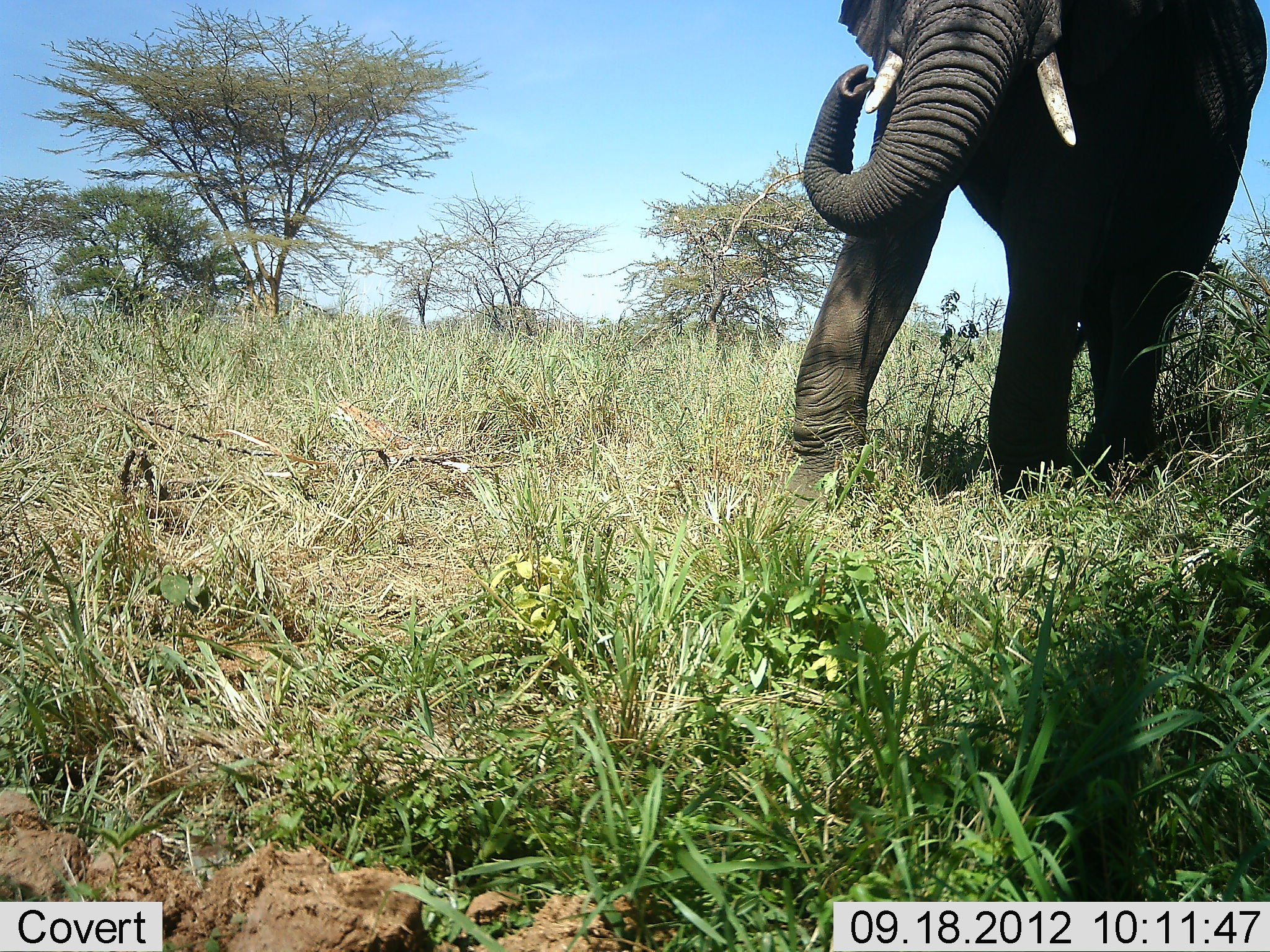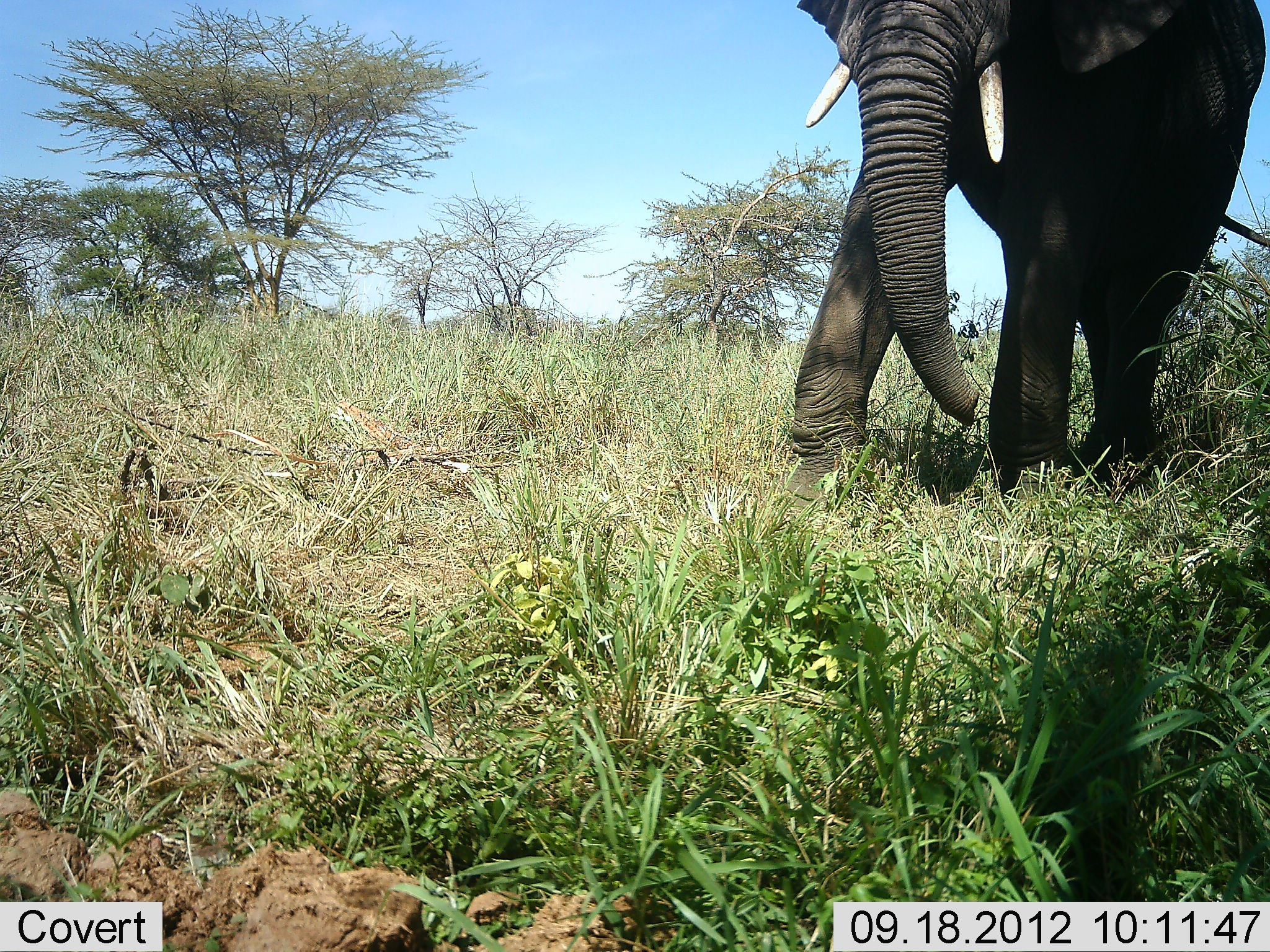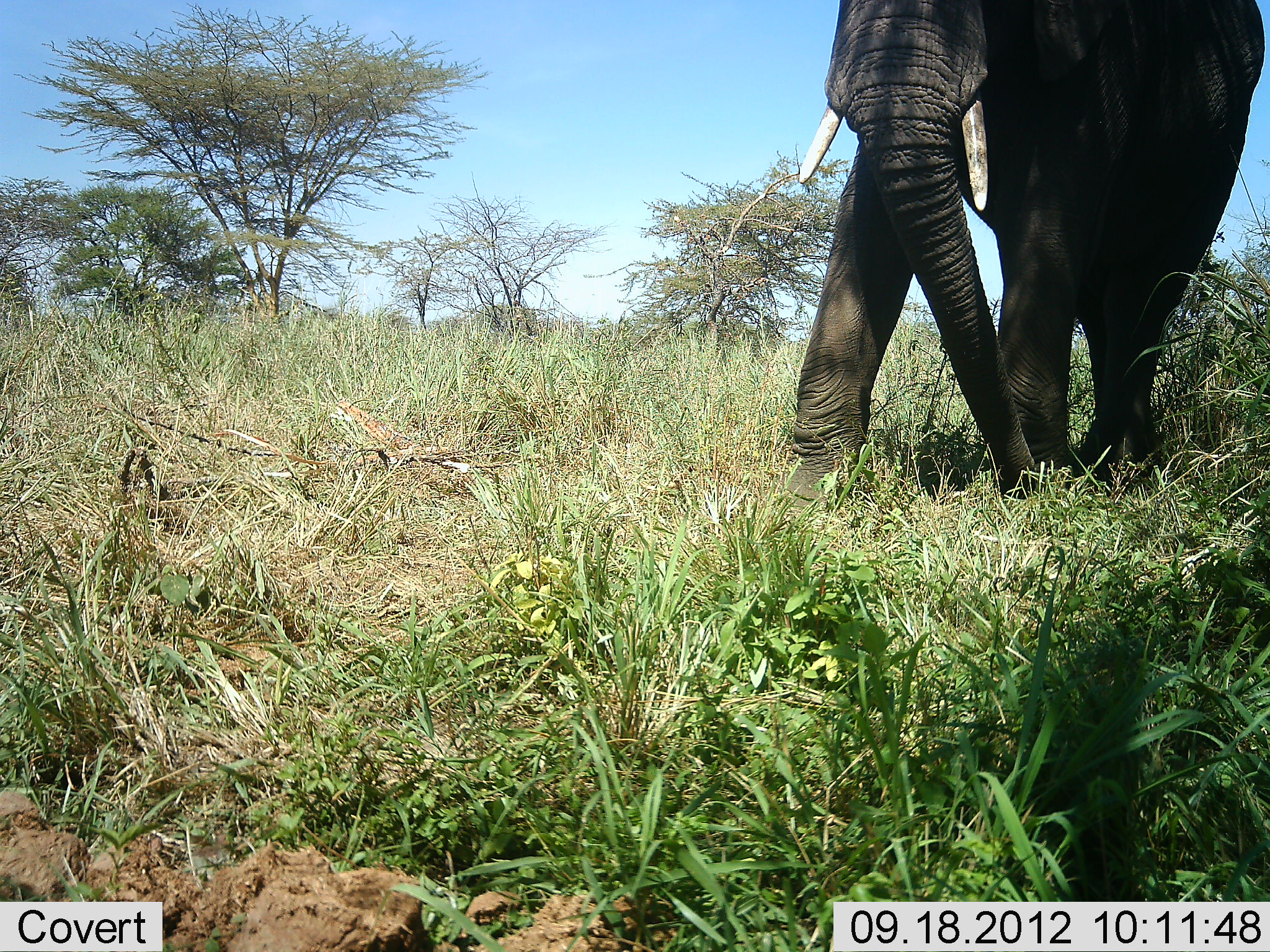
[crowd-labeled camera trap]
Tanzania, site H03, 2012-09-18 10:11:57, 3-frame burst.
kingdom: Animalia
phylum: Chordata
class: Mammalia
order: Proboscidea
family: Elephantidae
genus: Loxodonta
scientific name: Loxodonta africana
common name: african bush elephant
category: elephant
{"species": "elephant (african bush elephant) (Loxodonta africana)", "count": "1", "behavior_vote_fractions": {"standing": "40%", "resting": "0%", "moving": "30%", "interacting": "0%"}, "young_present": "0%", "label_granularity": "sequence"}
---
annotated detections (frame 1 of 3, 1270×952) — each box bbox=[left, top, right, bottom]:
animal: bbox=[782, 1, 1269, 514]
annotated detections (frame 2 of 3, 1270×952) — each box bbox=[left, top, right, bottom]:
animal: bbox=[784, 2, 1267, 512]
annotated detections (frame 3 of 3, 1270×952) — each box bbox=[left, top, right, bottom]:
animal: bbox=[773, 0, 1270, 521]